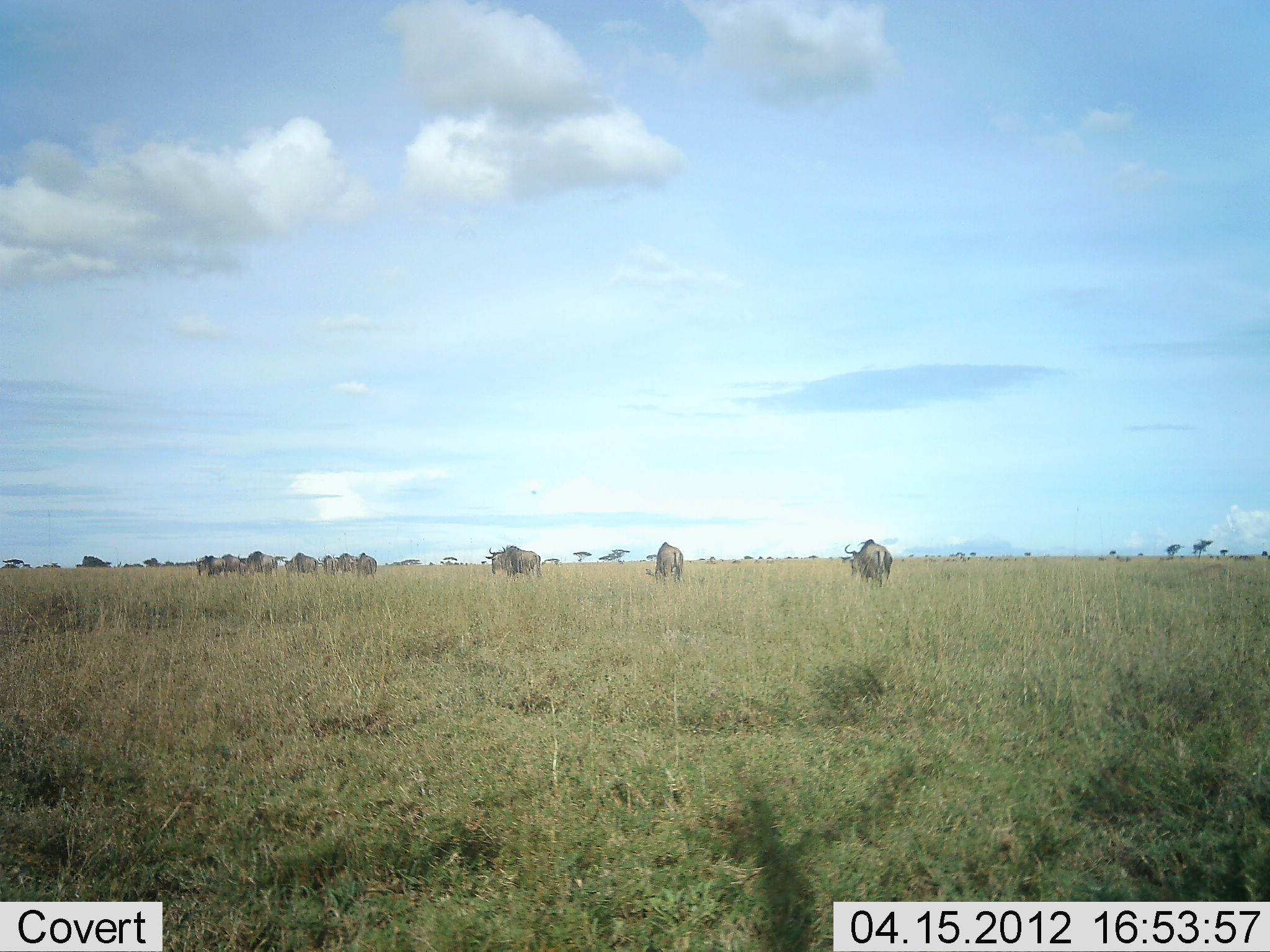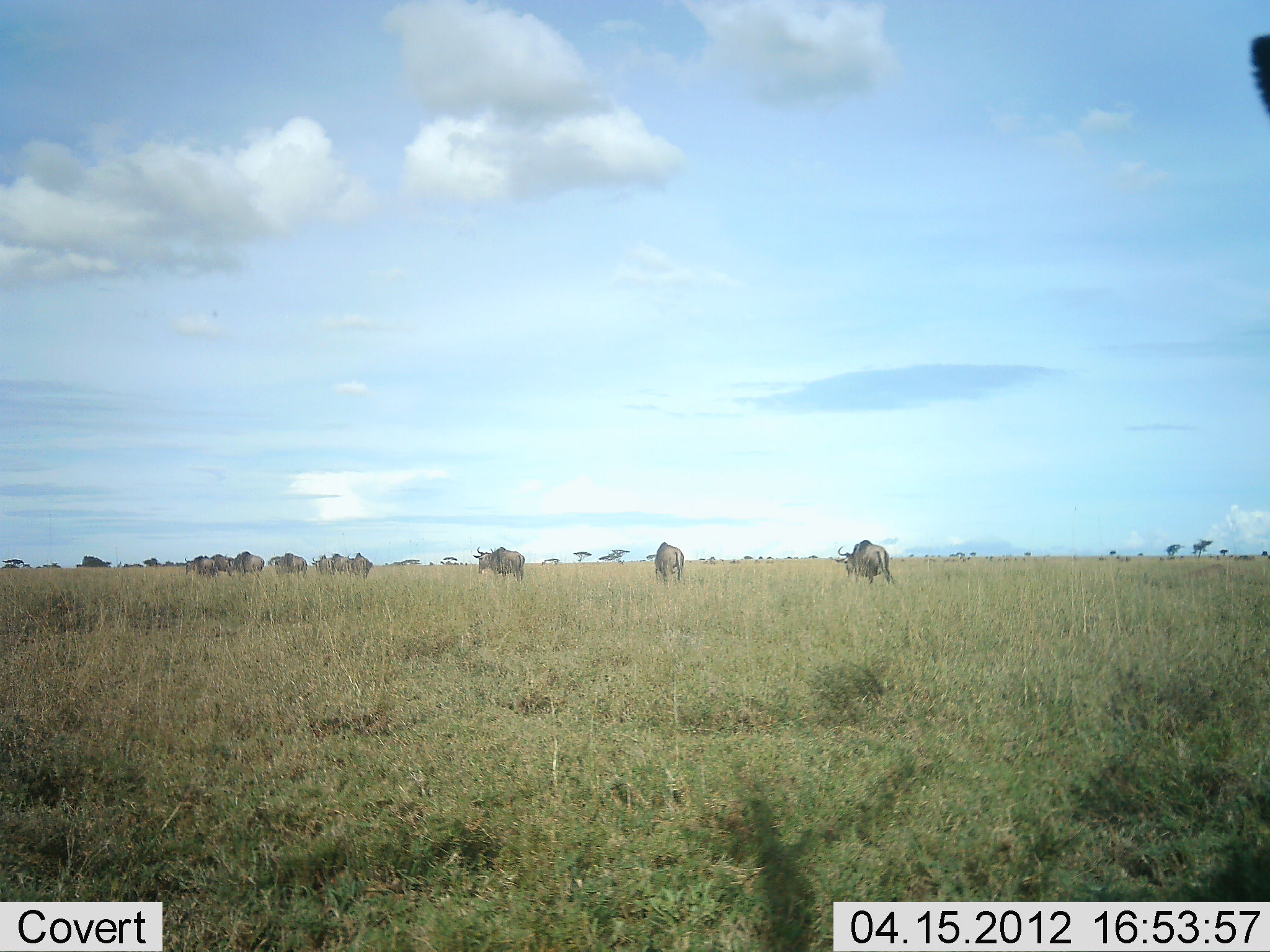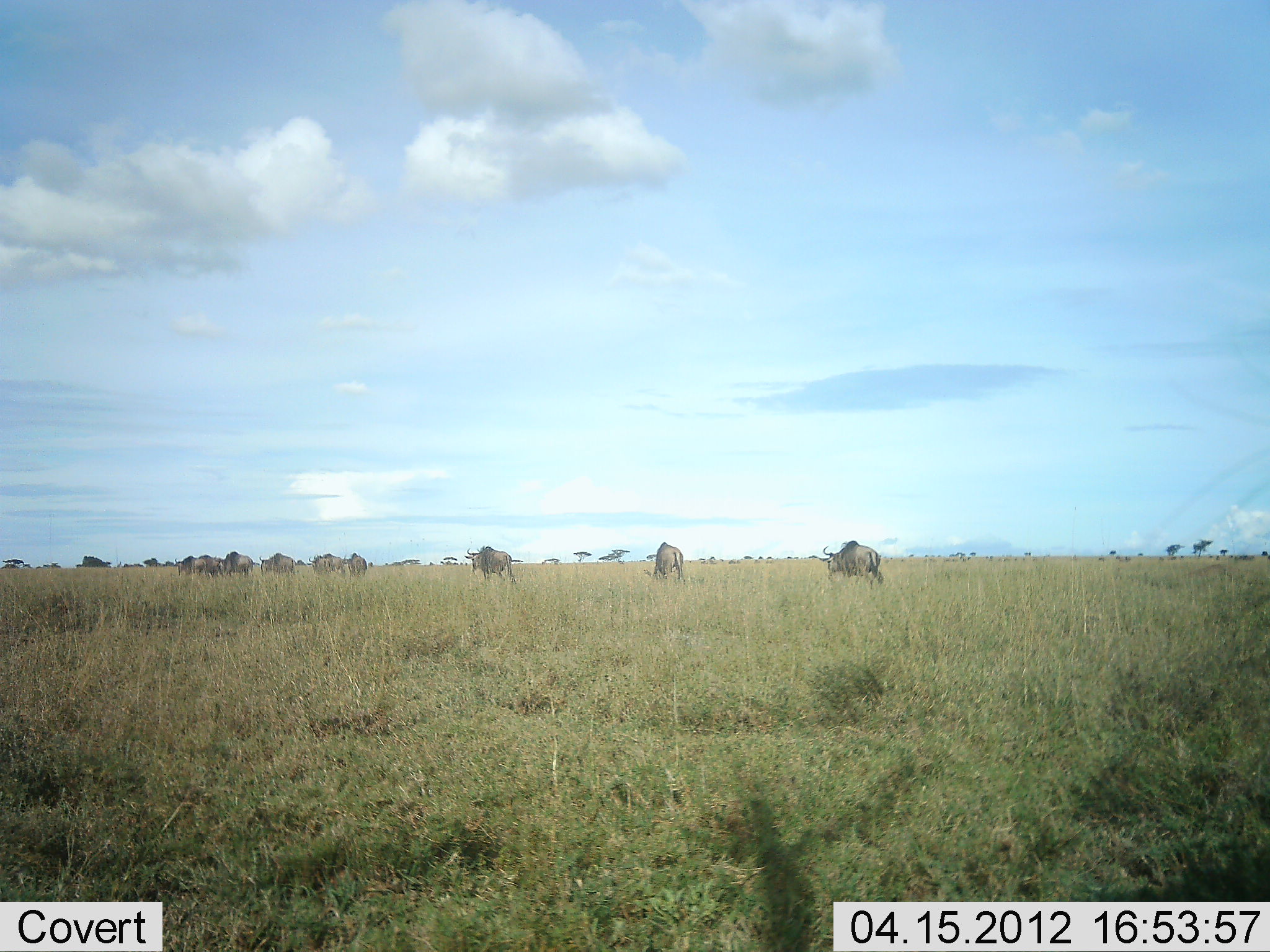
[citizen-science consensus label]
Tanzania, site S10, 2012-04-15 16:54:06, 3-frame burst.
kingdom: Animalia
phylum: Chordata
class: Mammalia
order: Artiodactyla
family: Bovidae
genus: Connochaetes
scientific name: Connochaetes taurinus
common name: blue wildebeest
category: wildebeest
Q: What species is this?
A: Wildebeest (blue wildebeest) (Connochaetes taurinus).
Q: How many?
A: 10.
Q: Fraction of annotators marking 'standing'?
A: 11%.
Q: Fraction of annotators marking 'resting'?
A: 0%.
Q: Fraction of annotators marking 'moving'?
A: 79%.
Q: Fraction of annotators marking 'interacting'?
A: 0%.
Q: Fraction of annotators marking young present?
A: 0%.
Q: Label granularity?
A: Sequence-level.